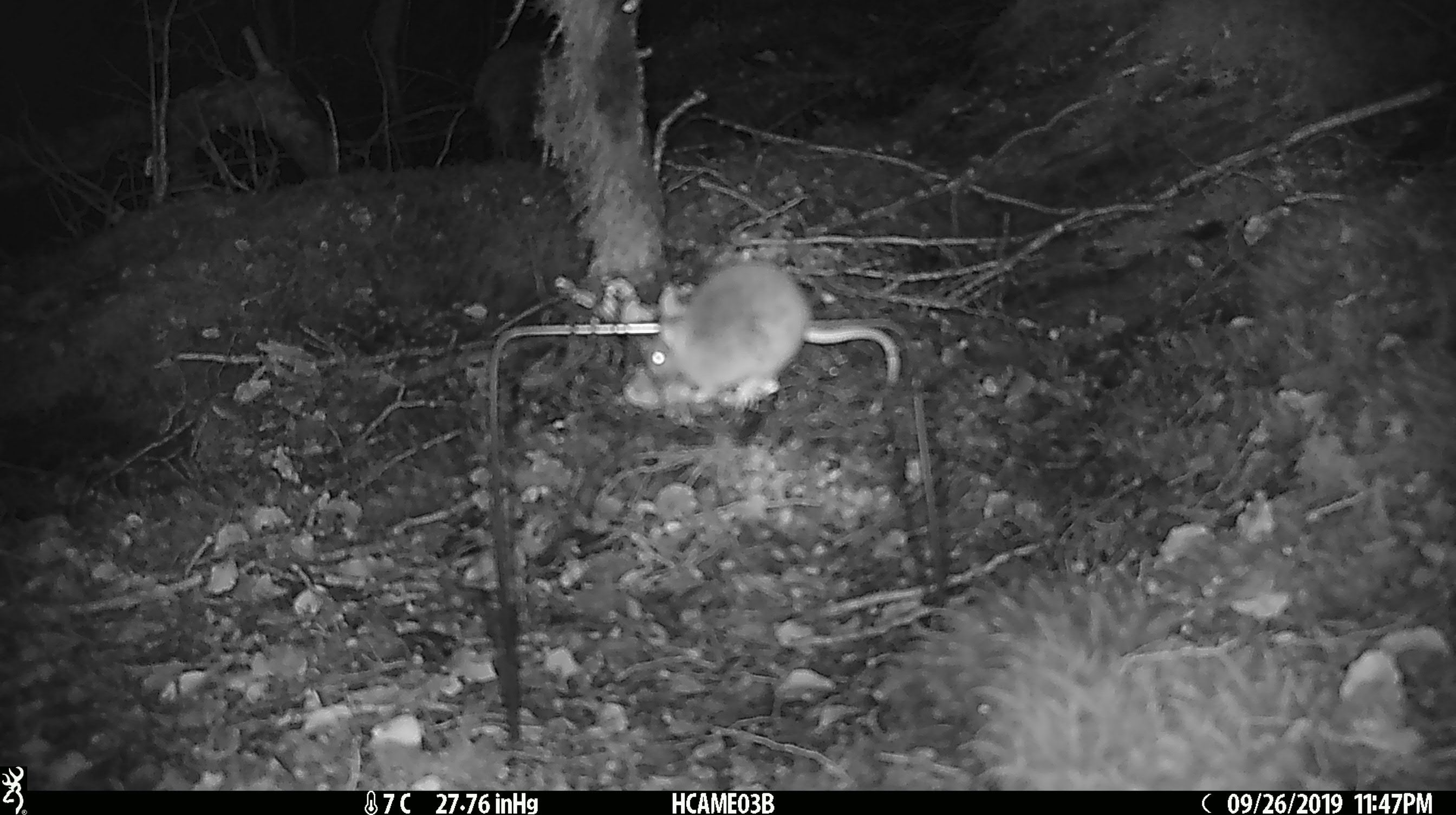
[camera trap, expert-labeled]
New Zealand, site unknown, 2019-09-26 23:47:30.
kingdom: Animalia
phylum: Chordata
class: Mammalia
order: Rodentia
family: Muridae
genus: Mus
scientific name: Mus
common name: mouse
Mouse (Mus).